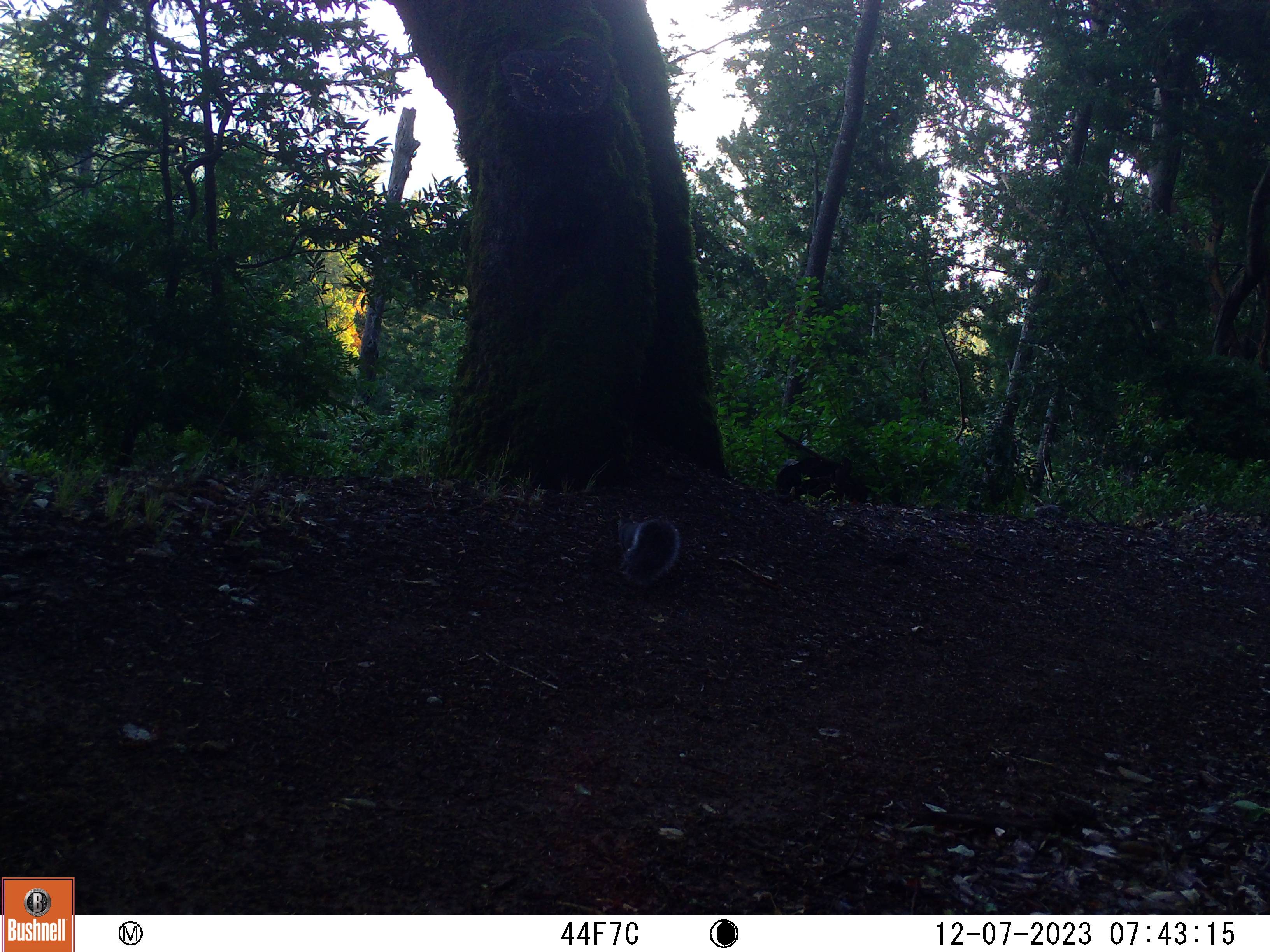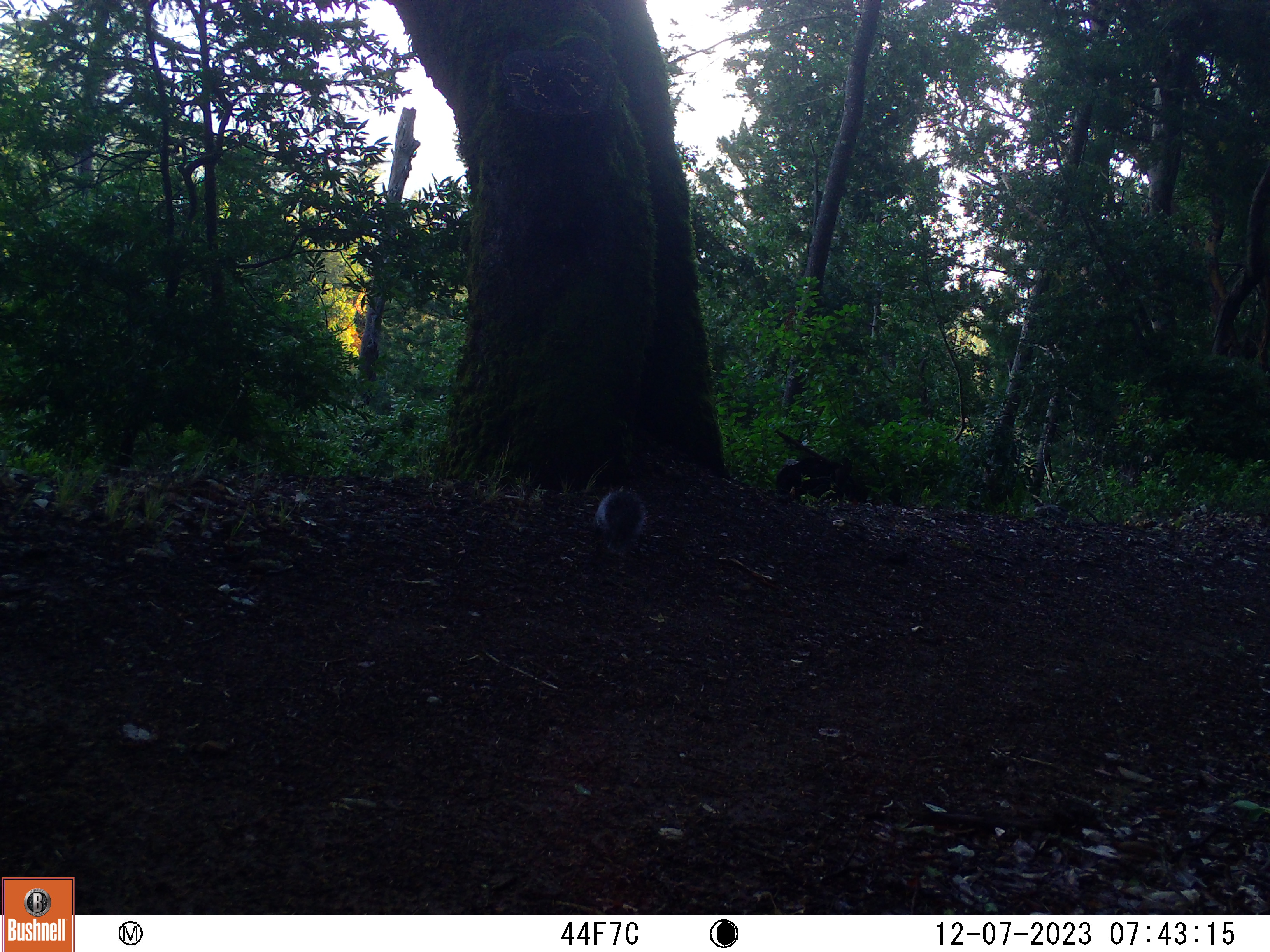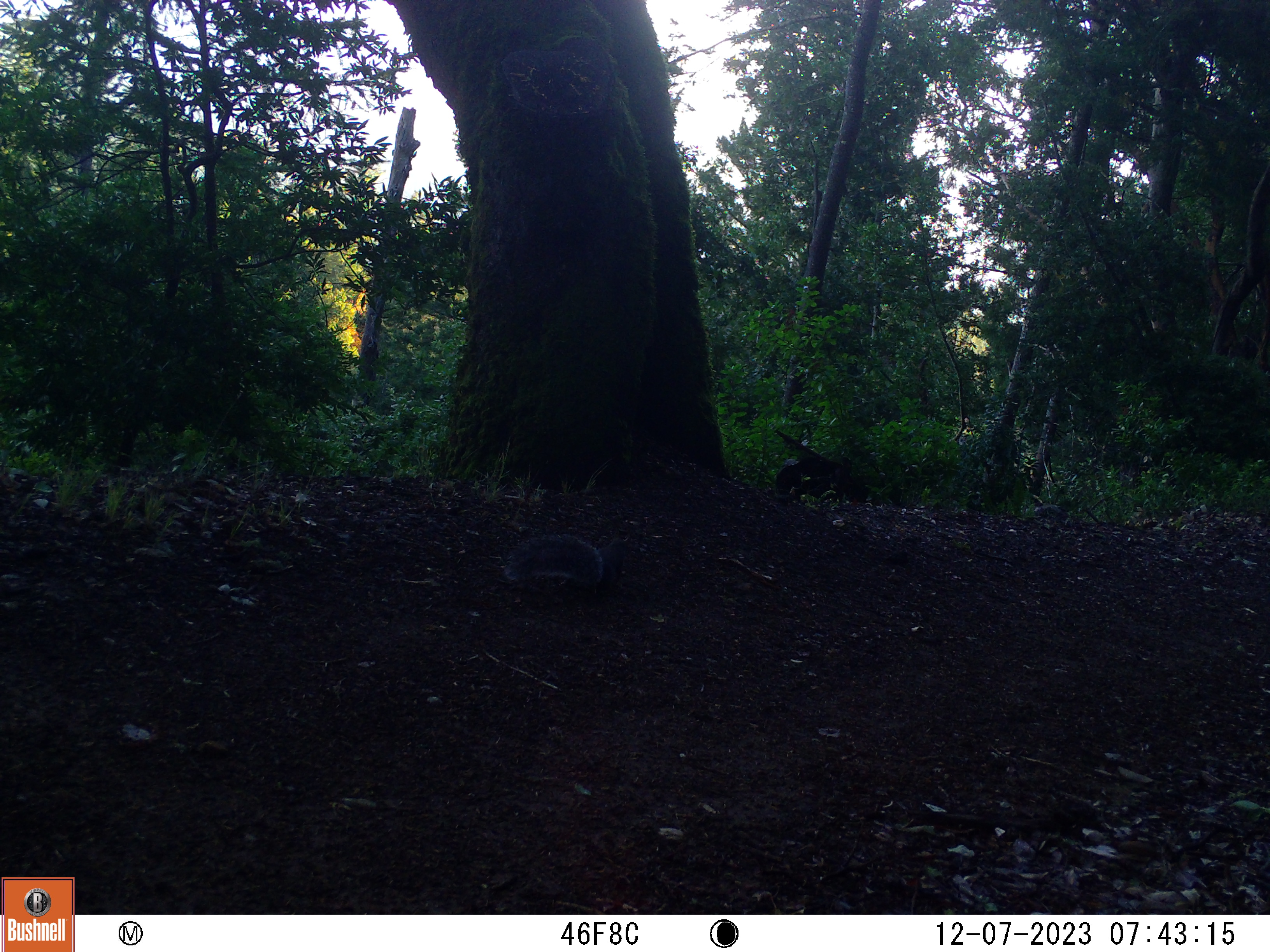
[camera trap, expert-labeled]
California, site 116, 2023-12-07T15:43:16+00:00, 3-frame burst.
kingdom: Animalia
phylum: Chordata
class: Mammalia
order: Rodentia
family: Sciuridae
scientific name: Sciuridae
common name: squirrel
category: unknown squirrel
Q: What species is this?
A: Unknown squirrel (squirrel) (Sciuridae).